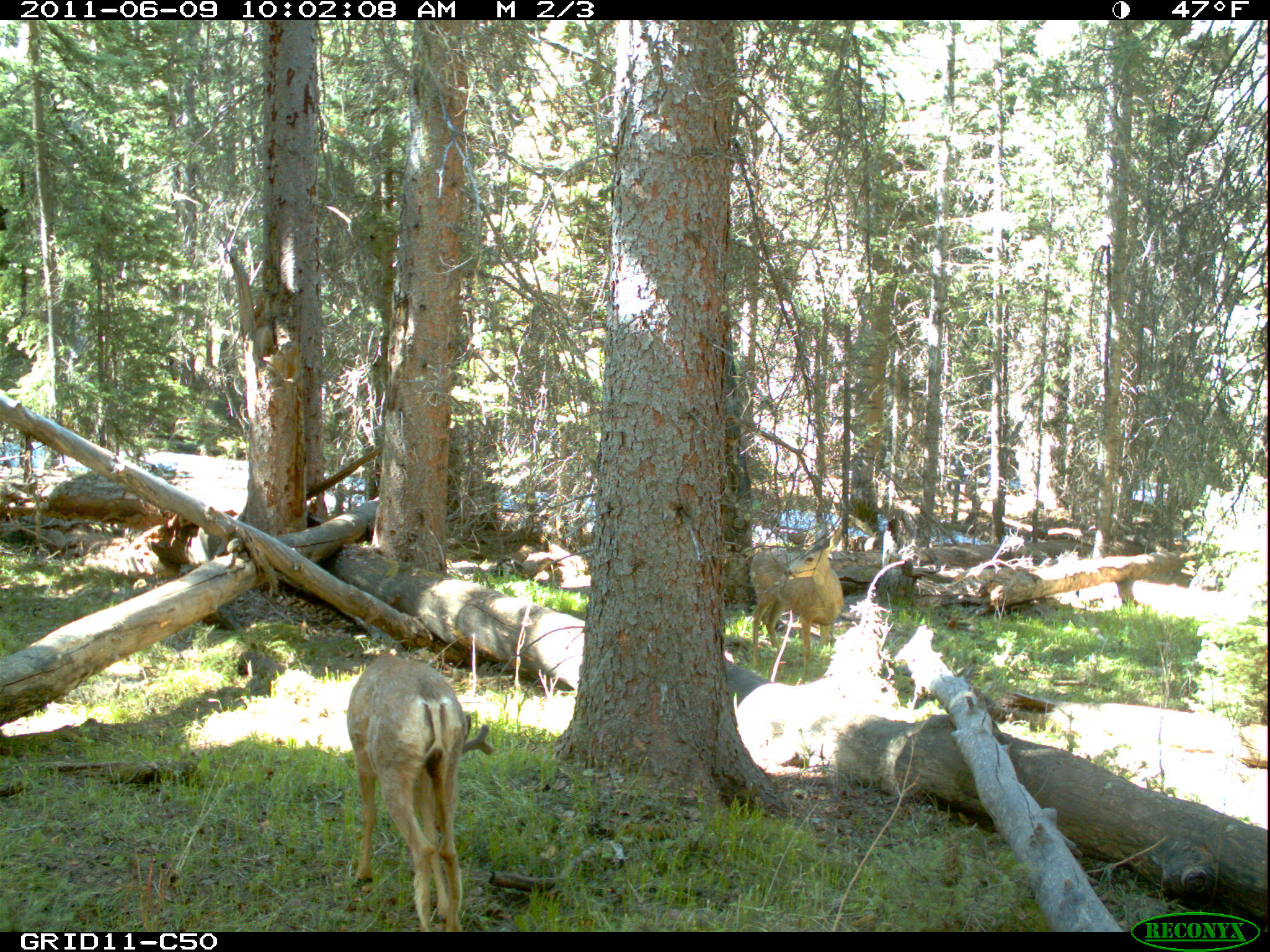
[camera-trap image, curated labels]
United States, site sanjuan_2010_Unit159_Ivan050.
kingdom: Animalia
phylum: Chordata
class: Mammalia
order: Artiodactyla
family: Cervidae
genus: Odocoileus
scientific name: Odocoileus hemionus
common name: mule deer